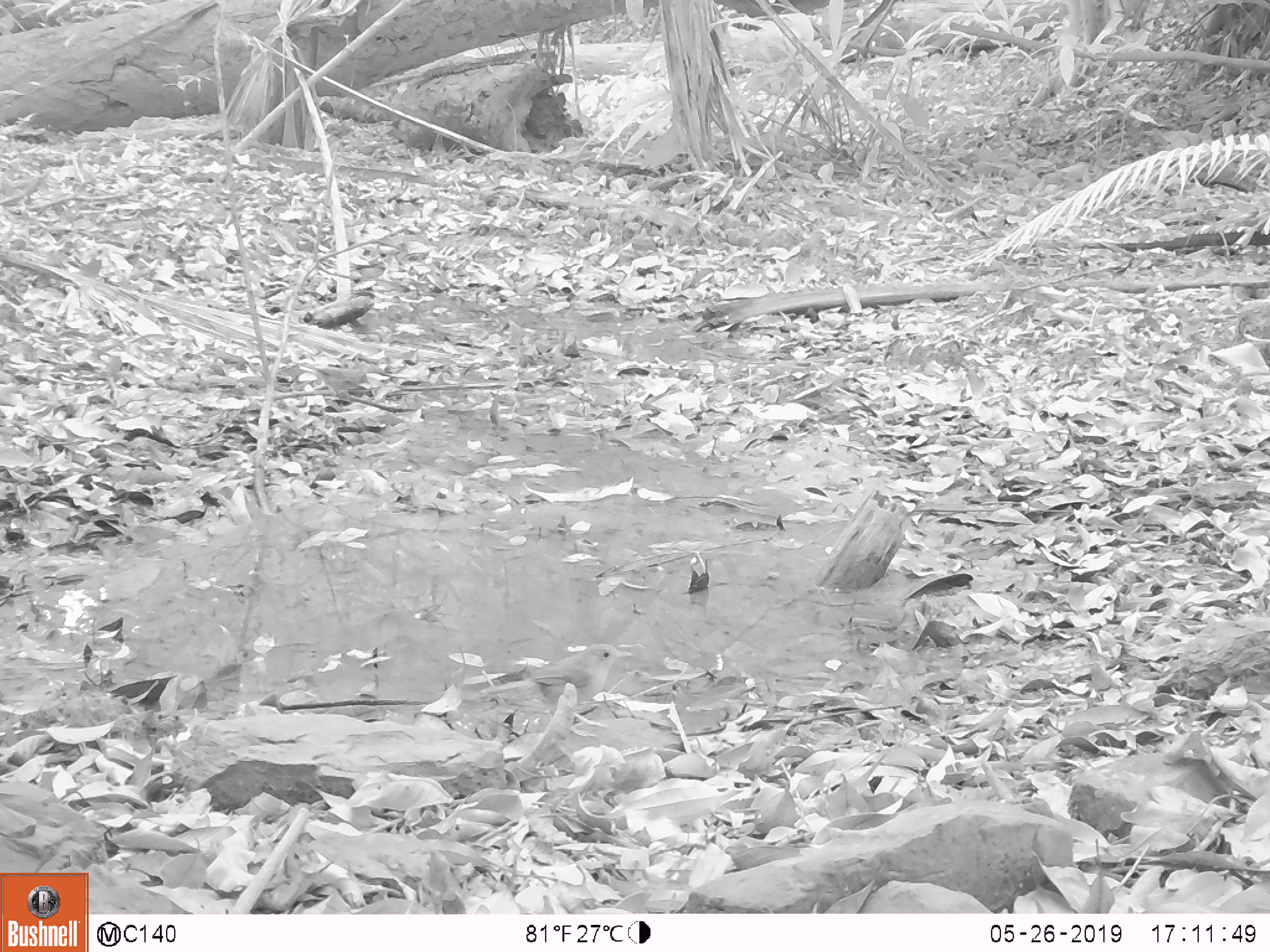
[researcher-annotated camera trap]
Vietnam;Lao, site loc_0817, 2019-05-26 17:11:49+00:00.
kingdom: Animalia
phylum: Chordata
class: Aves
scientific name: Aves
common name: bird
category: unidentified bird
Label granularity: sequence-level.